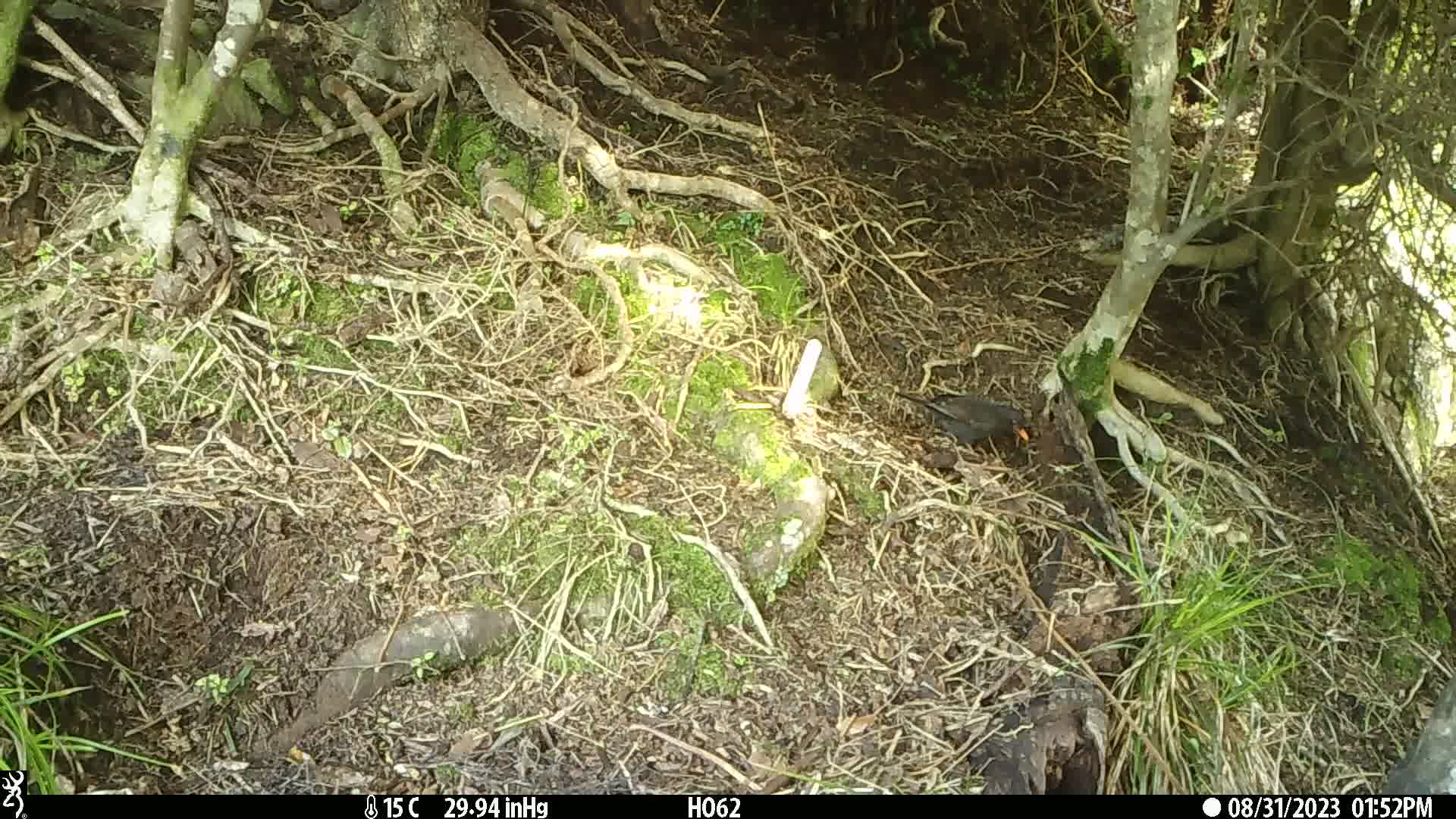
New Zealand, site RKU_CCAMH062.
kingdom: Animalia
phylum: Chordata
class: Aves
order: Passeriformes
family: Turdidae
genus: Turdus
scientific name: Turdus merula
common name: eurasian blackbird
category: blackbird